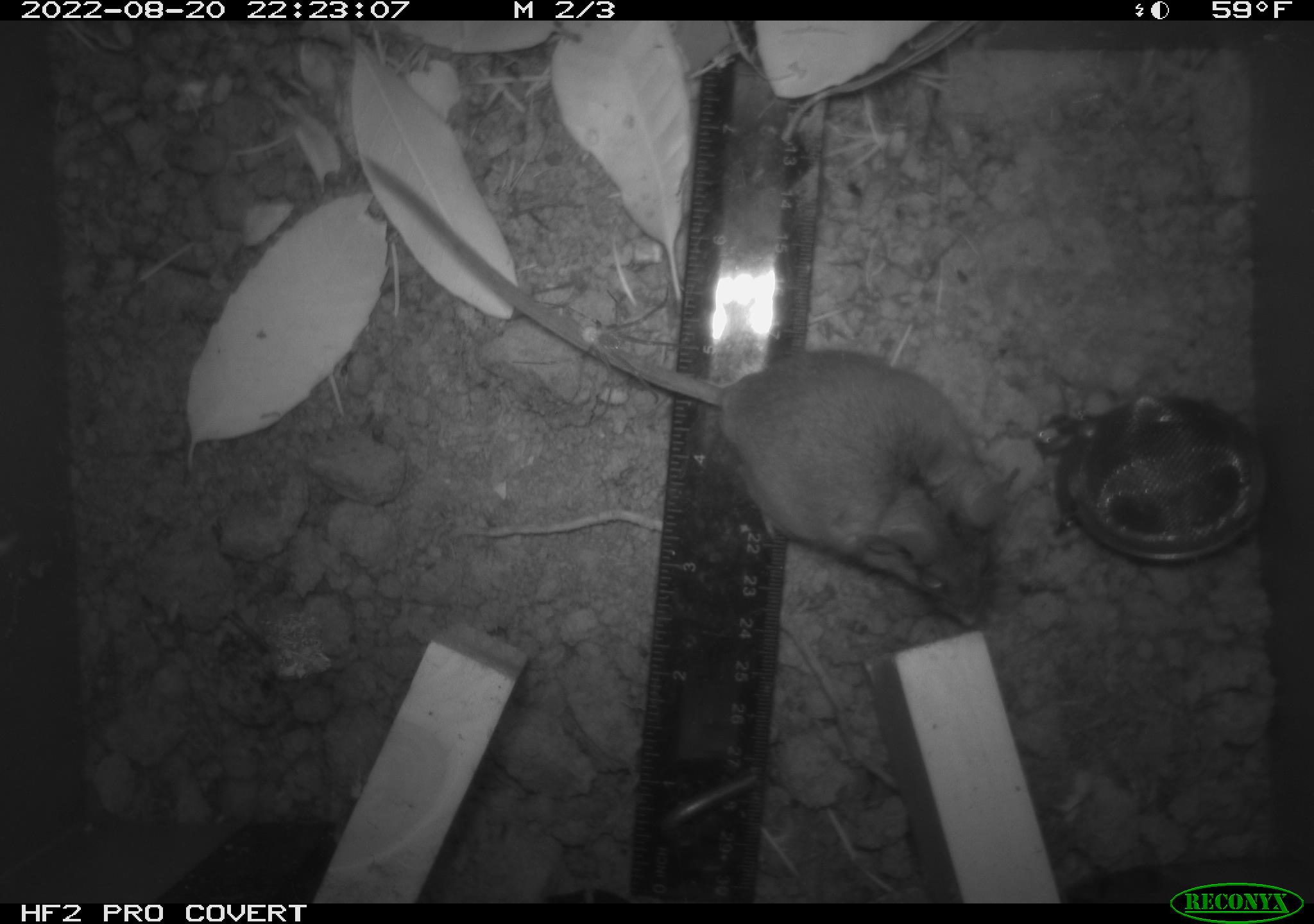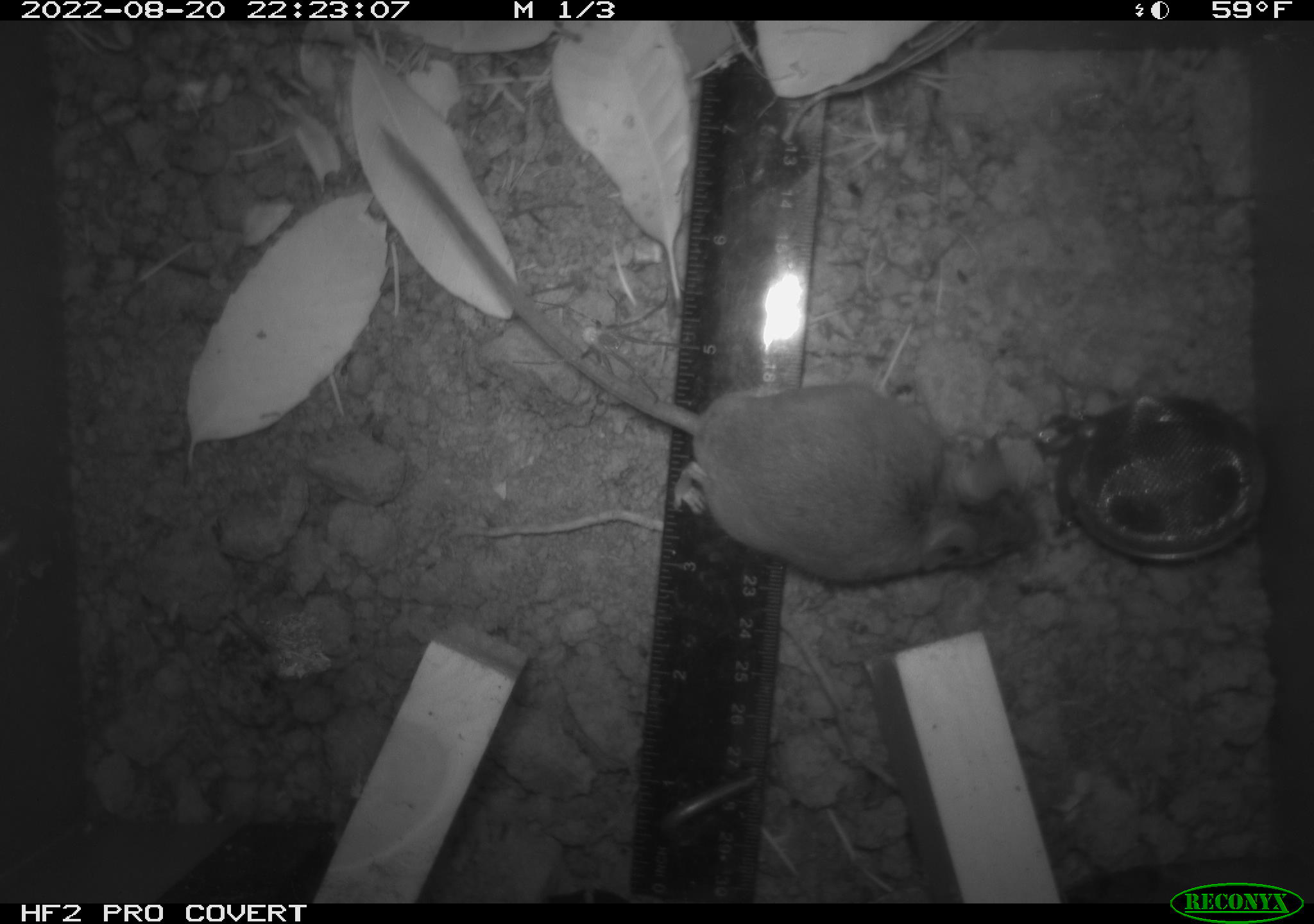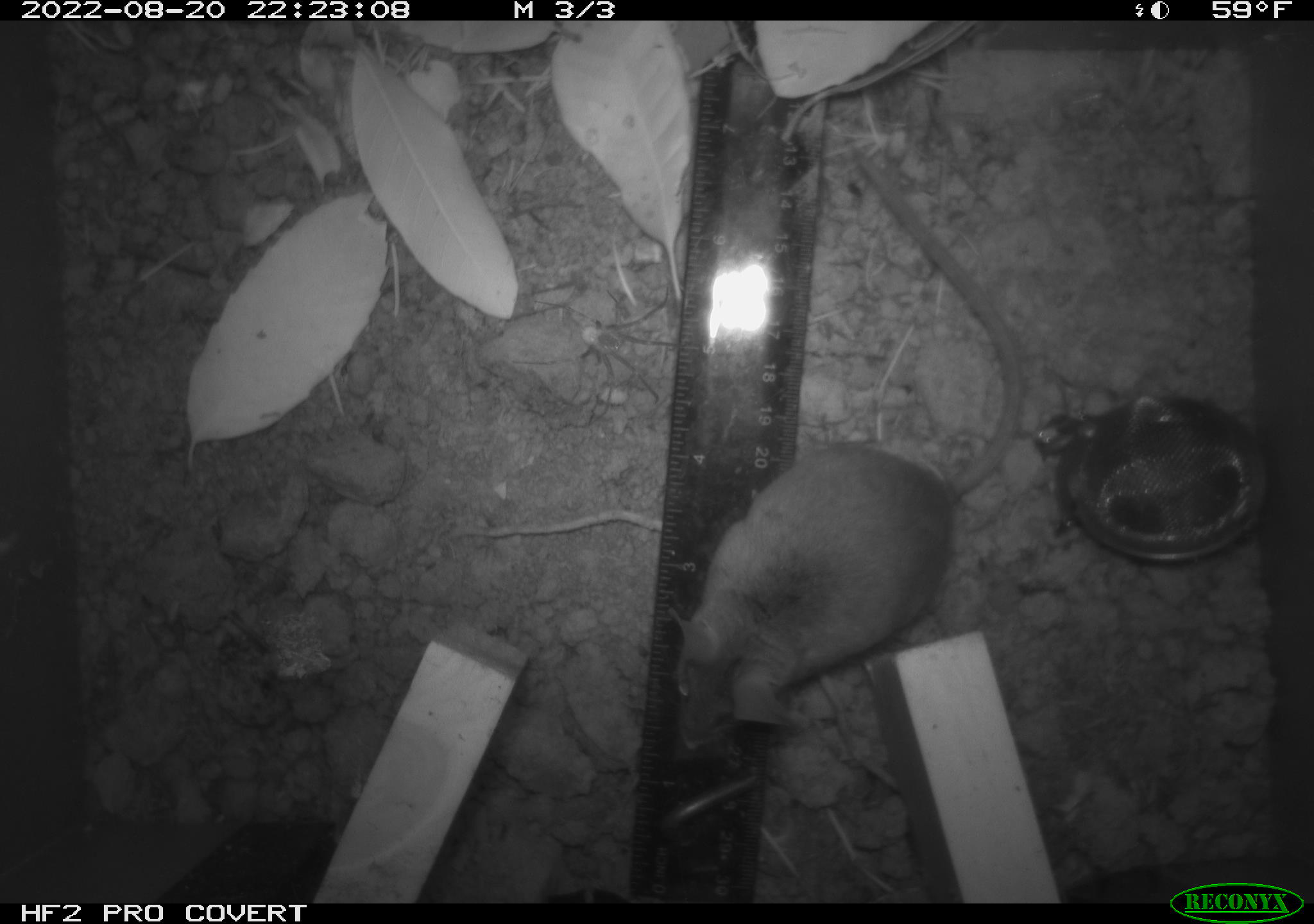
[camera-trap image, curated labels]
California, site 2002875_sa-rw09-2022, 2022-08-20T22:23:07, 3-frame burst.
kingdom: Animalia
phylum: Chordata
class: Mammalia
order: Rodentia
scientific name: Rodentia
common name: rodent